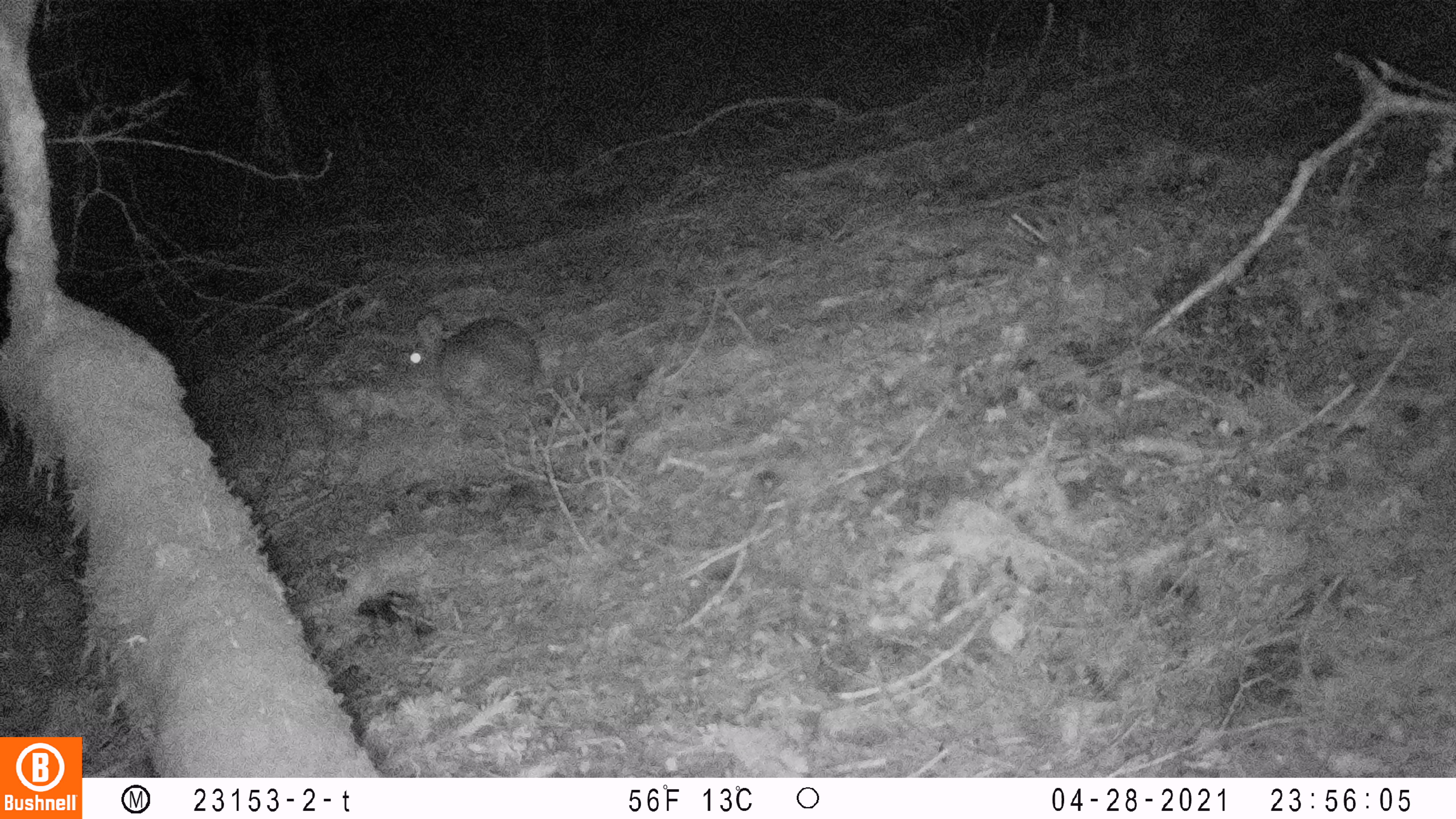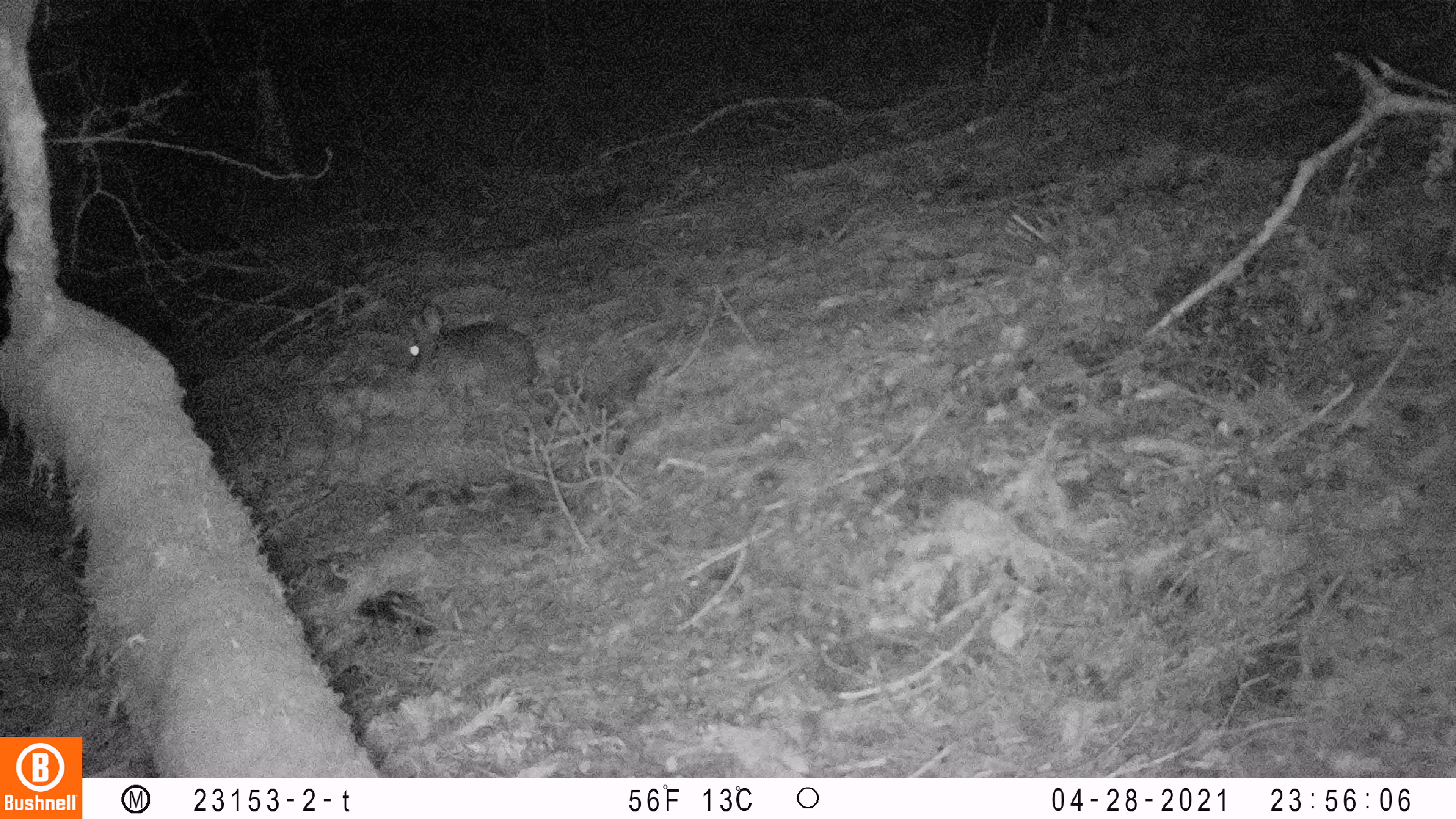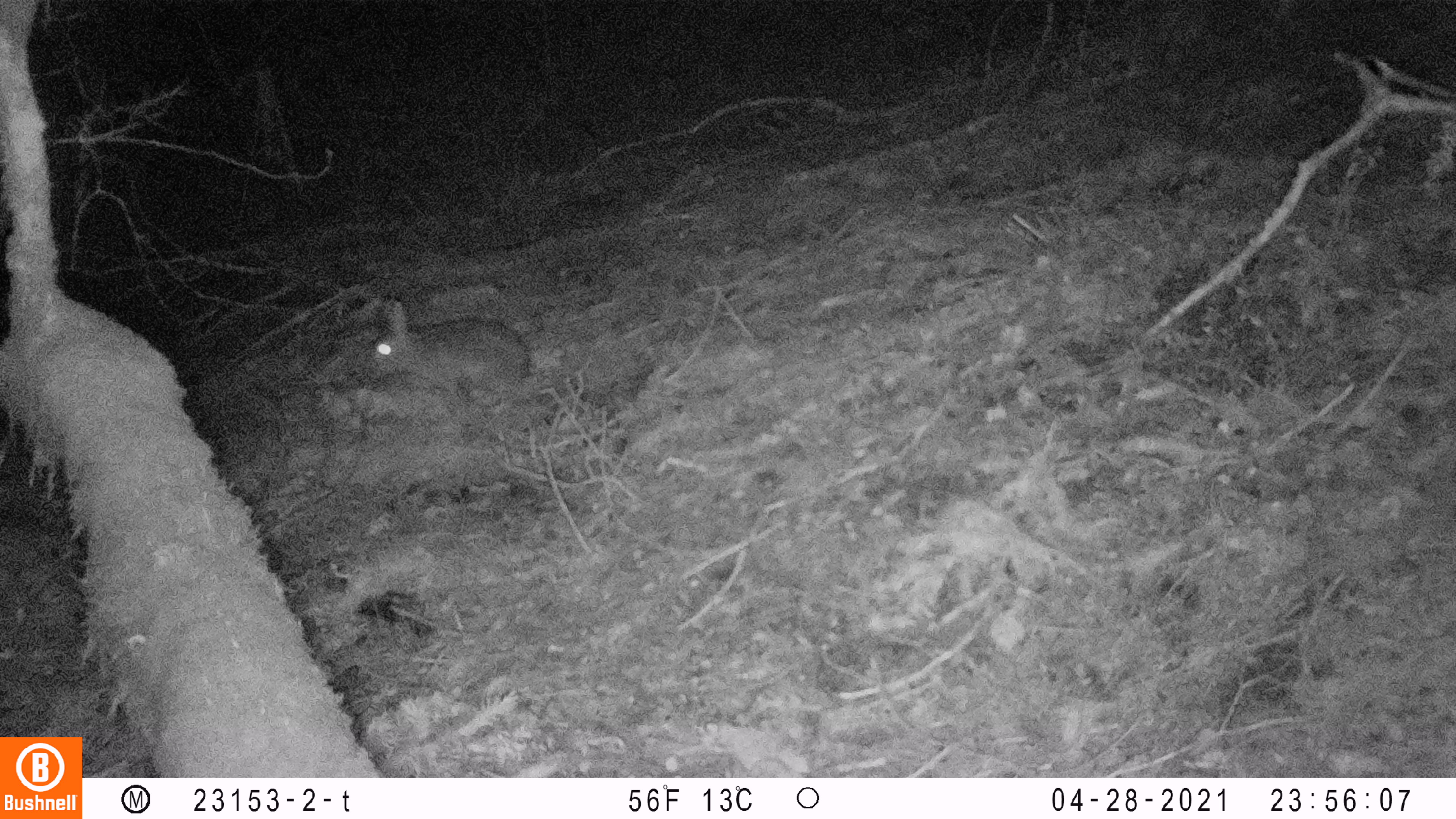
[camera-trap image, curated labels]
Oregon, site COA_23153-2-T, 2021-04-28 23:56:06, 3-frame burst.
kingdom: Animalia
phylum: Chordata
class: Mammalia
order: Lagomorpha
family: Leporidae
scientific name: Leporidae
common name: hares and rabbits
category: leporidae family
Leporidae family (hares and rabbits) (Leporidae).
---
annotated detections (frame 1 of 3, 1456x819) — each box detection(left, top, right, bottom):
leporidae family: detection(389, 317, 540, 406)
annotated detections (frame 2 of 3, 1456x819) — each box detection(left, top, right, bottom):
leporidae family: detection(404, 302, 539, 414)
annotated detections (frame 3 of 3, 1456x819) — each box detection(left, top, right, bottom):
leporidae family: detection(357, 296, 535, 405)